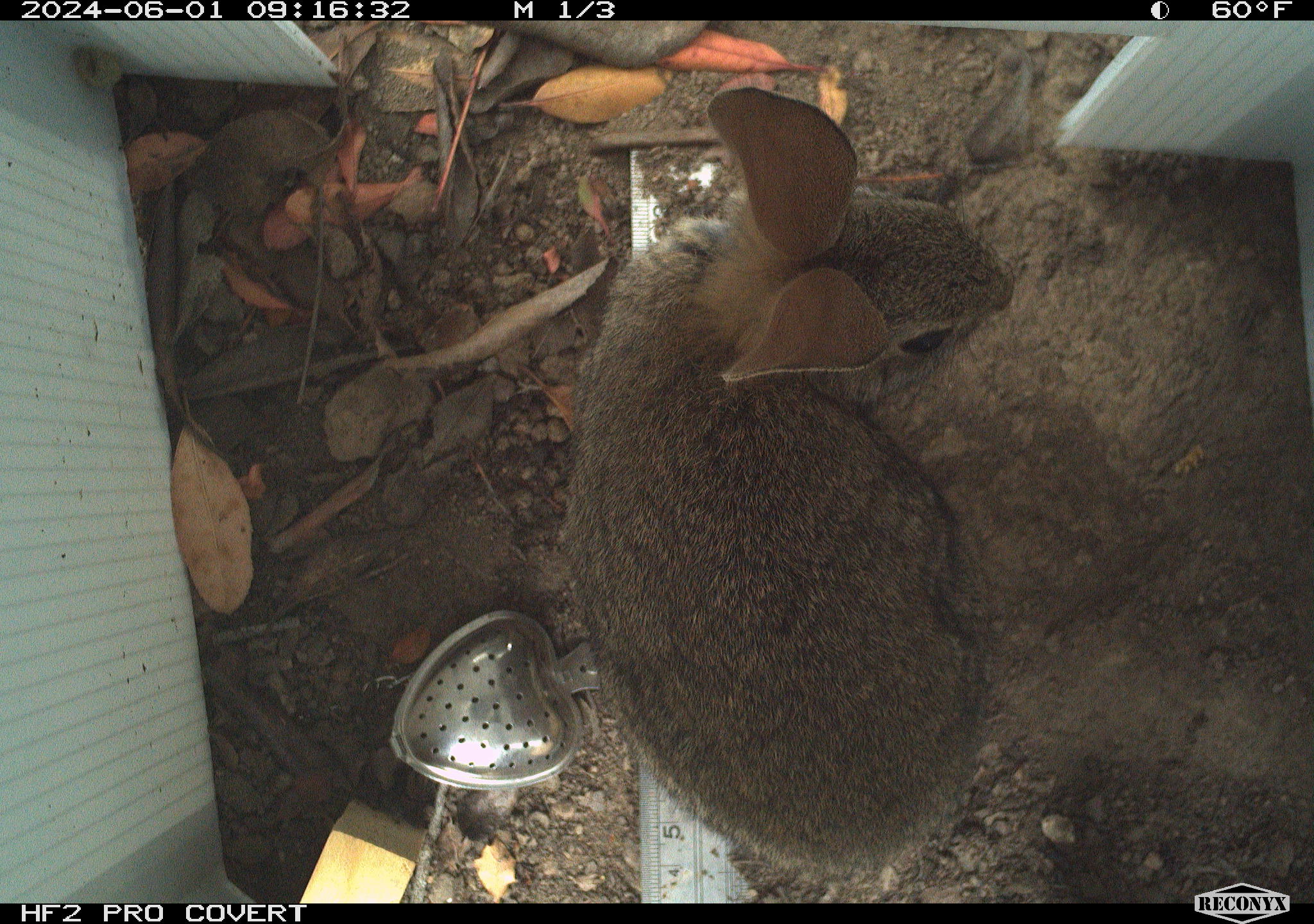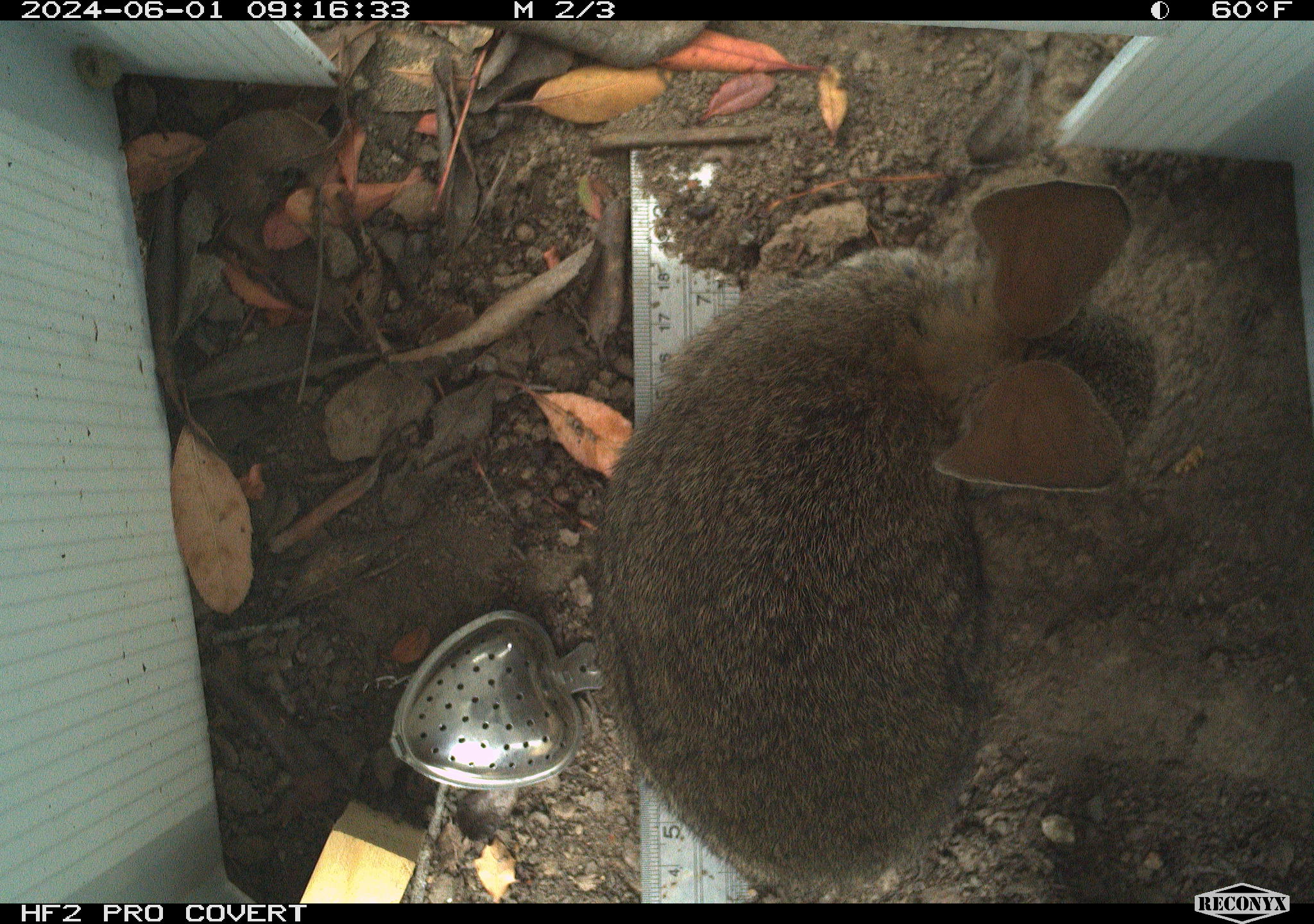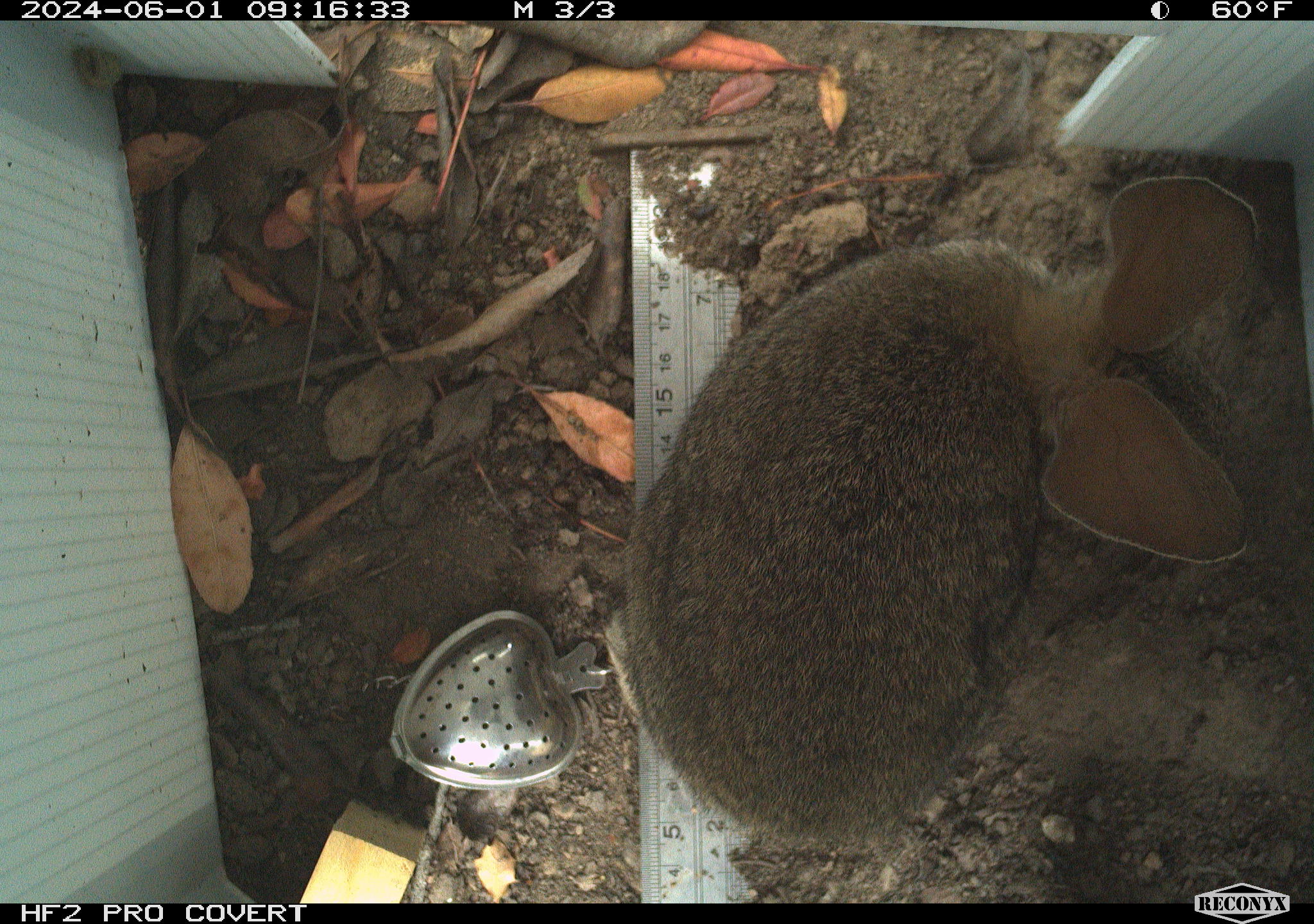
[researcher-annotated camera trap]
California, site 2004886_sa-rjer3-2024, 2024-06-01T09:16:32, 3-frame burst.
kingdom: Animalia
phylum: Chordata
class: Mammalia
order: Lagomorpha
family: Leporidae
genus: Sylvilagus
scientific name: Sylvilagus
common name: cottontail rabbits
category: sylvilagus species